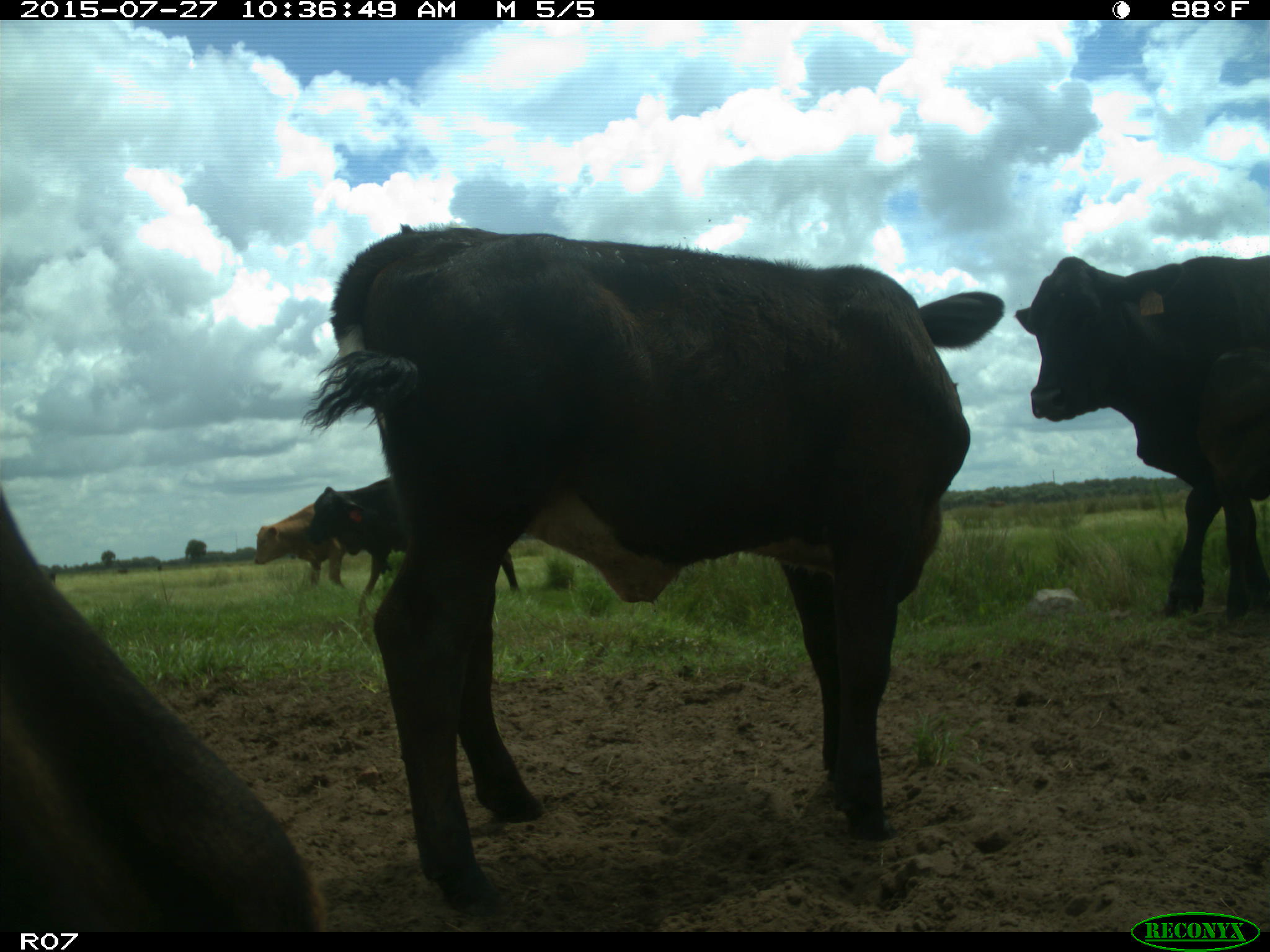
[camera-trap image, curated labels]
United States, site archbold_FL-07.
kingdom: Animalia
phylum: Chordata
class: Mammalia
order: Artiodactyla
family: Bovidae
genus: Bos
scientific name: Bos taurus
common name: domestic cow